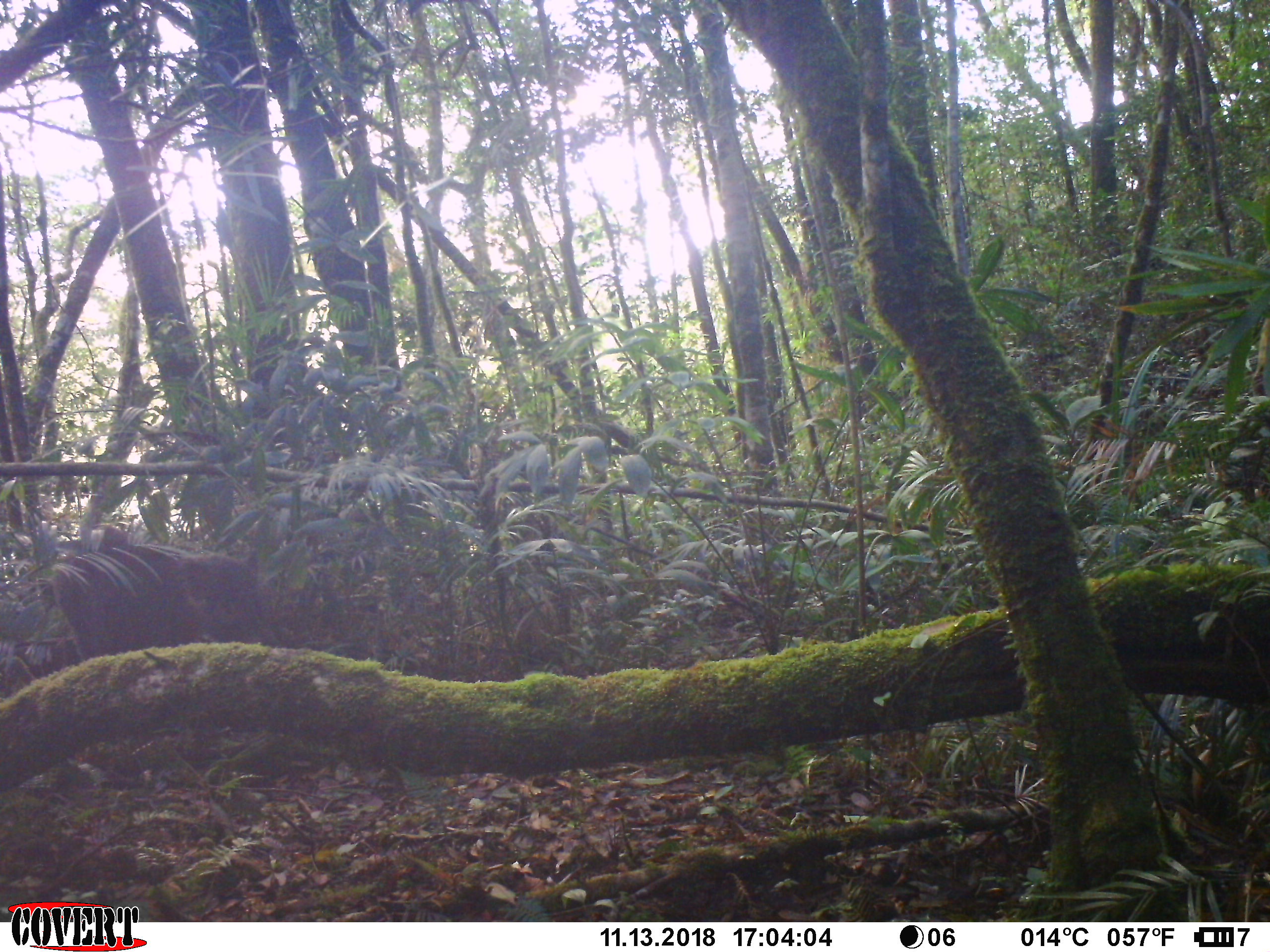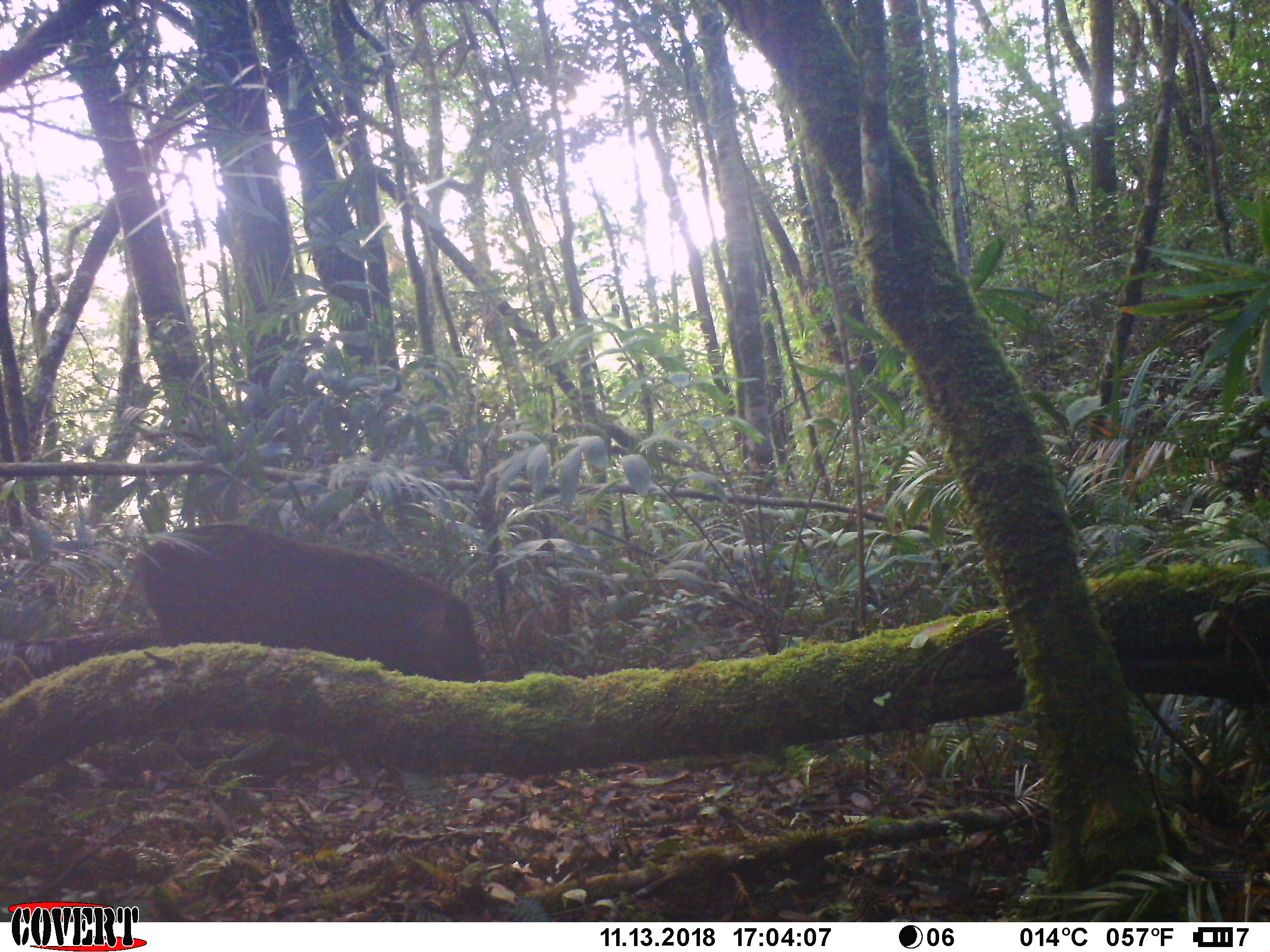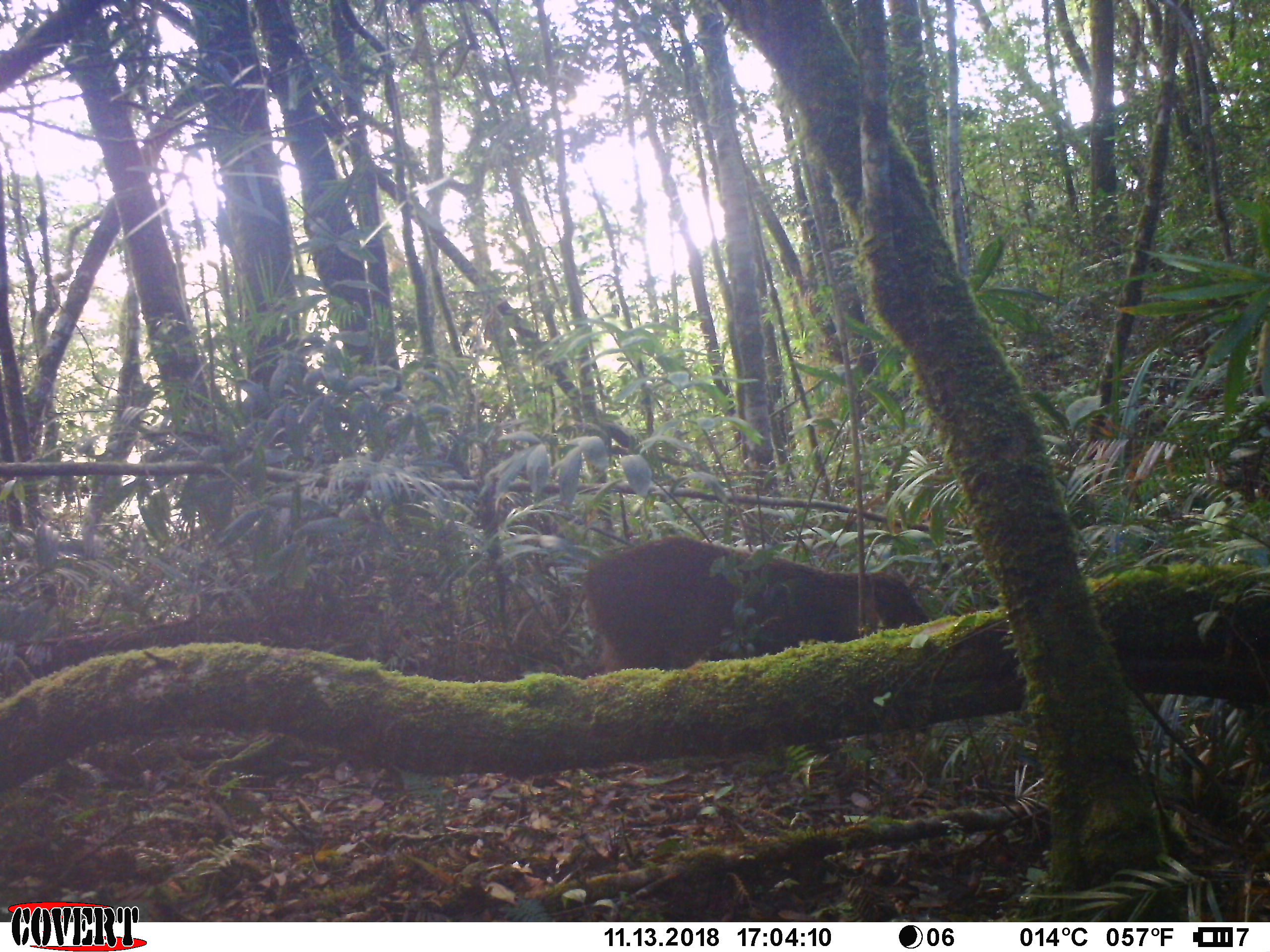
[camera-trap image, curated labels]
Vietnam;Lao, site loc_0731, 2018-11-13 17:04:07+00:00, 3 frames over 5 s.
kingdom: Animalia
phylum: Chordata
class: Mammalia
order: Artiodactyla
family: Suidae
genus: Sus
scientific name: Sus scrofa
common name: eurasian wild pig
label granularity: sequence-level